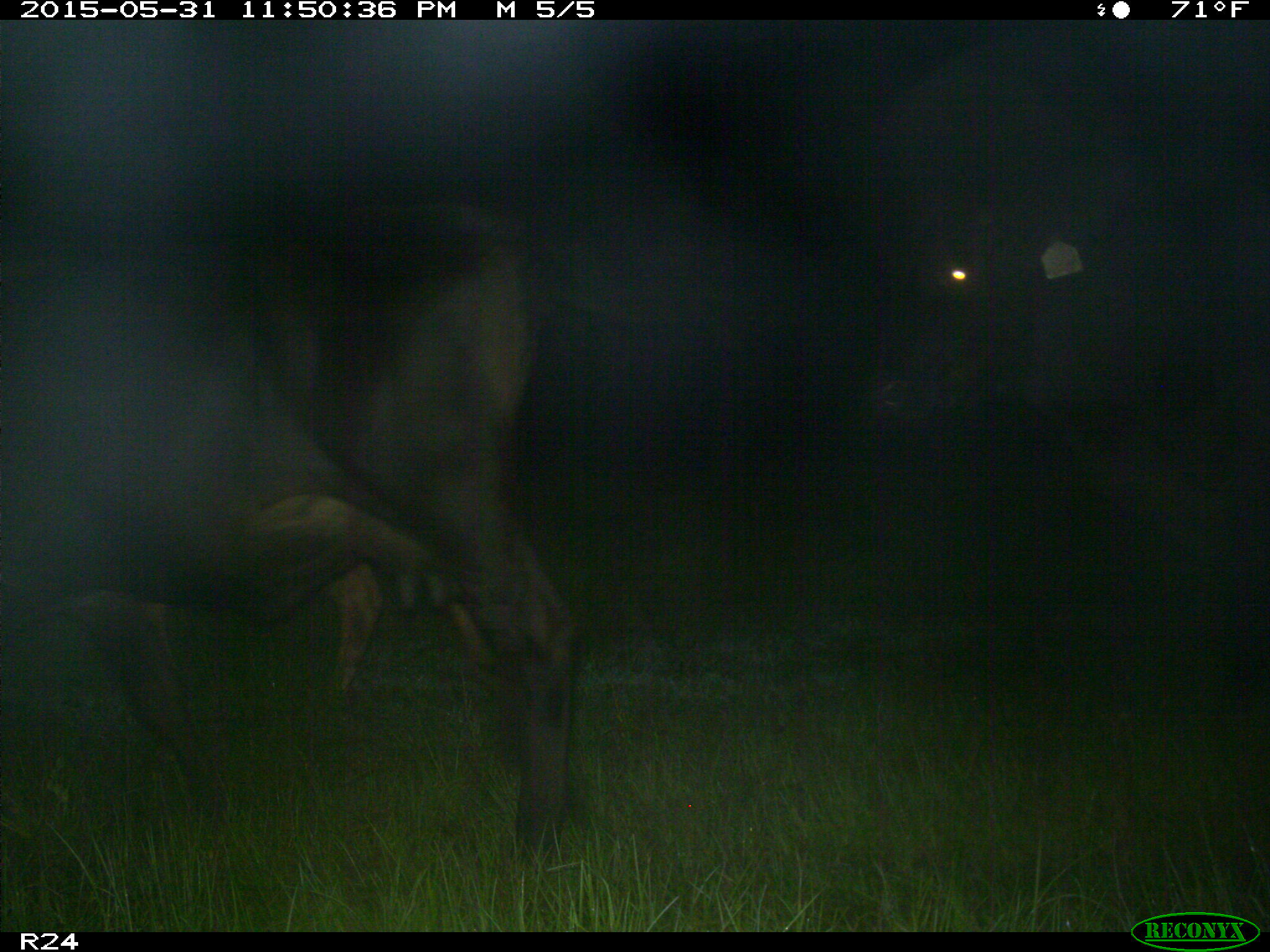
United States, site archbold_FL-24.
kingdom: Animalia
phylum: Chordata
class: Mammalia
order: Artiodactyla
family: Bovidae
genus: Bos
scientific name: Bos taurus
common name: domestic cow